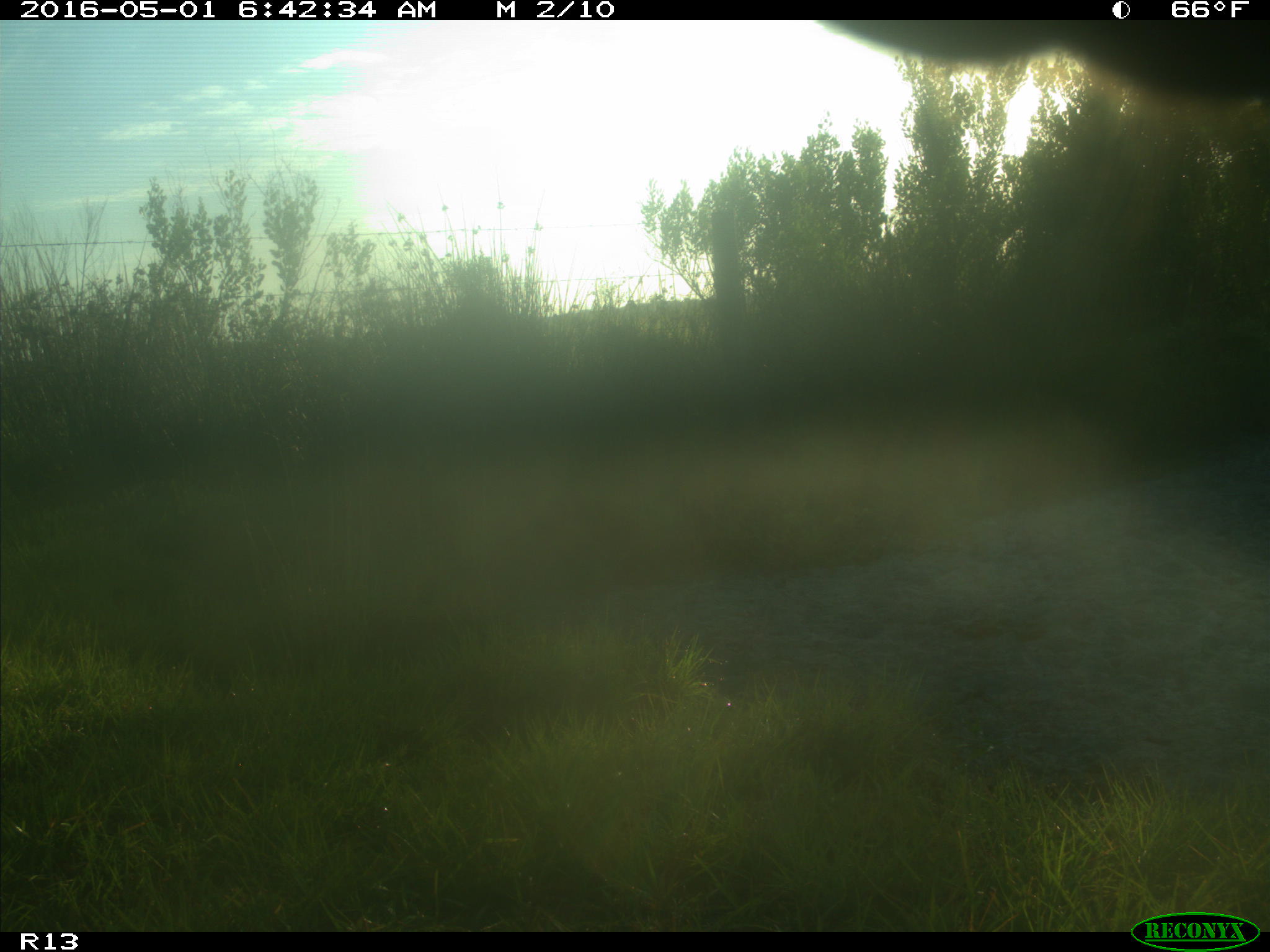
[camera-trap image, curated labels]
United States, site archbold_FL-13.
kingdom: Animalia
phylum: Chordata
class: Mammalia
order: Artiodactyla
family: Bovidae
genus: Bos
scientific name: Bos taurus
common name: domestic cow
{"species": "Bos taurus (domestic cow)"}